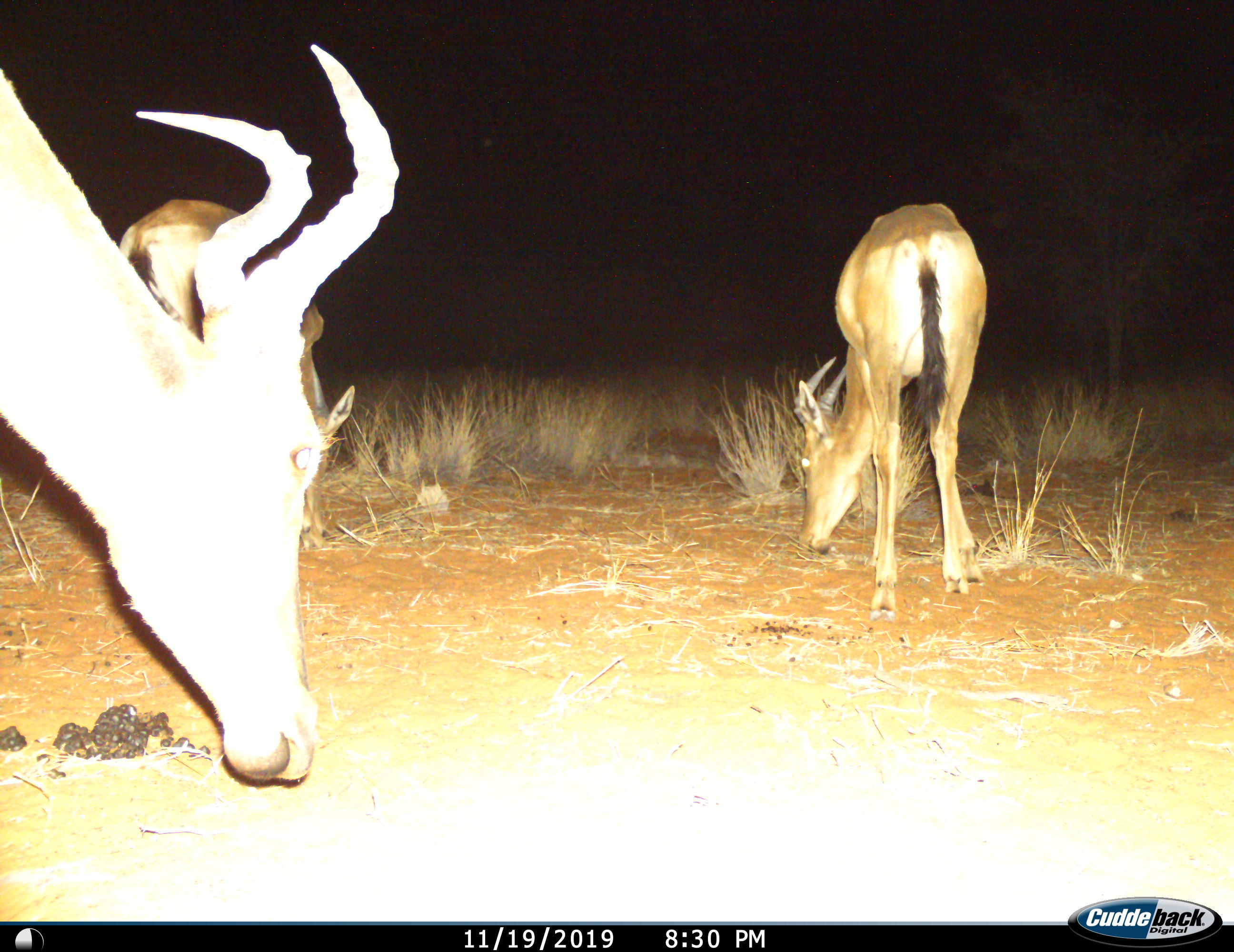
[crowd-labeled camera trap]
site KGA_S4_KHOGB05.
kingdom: Animalia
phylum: Chordata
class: Mammalia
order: Artiodactyla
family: Bovidae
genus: Alcelaphus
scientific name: Alcelaphus buselaphus caama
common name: red hartebeest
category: hartebeestred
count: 3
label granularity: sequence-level